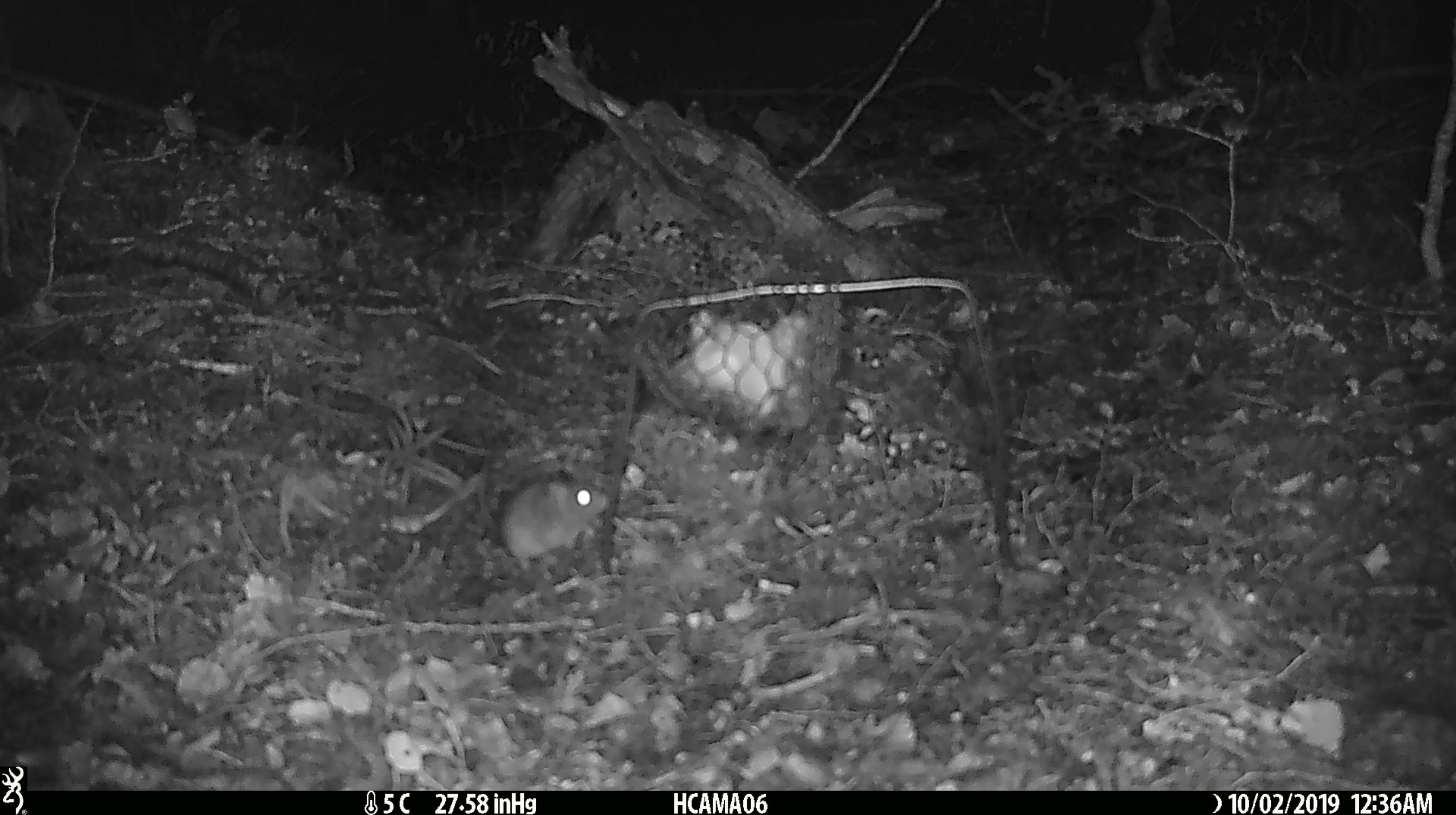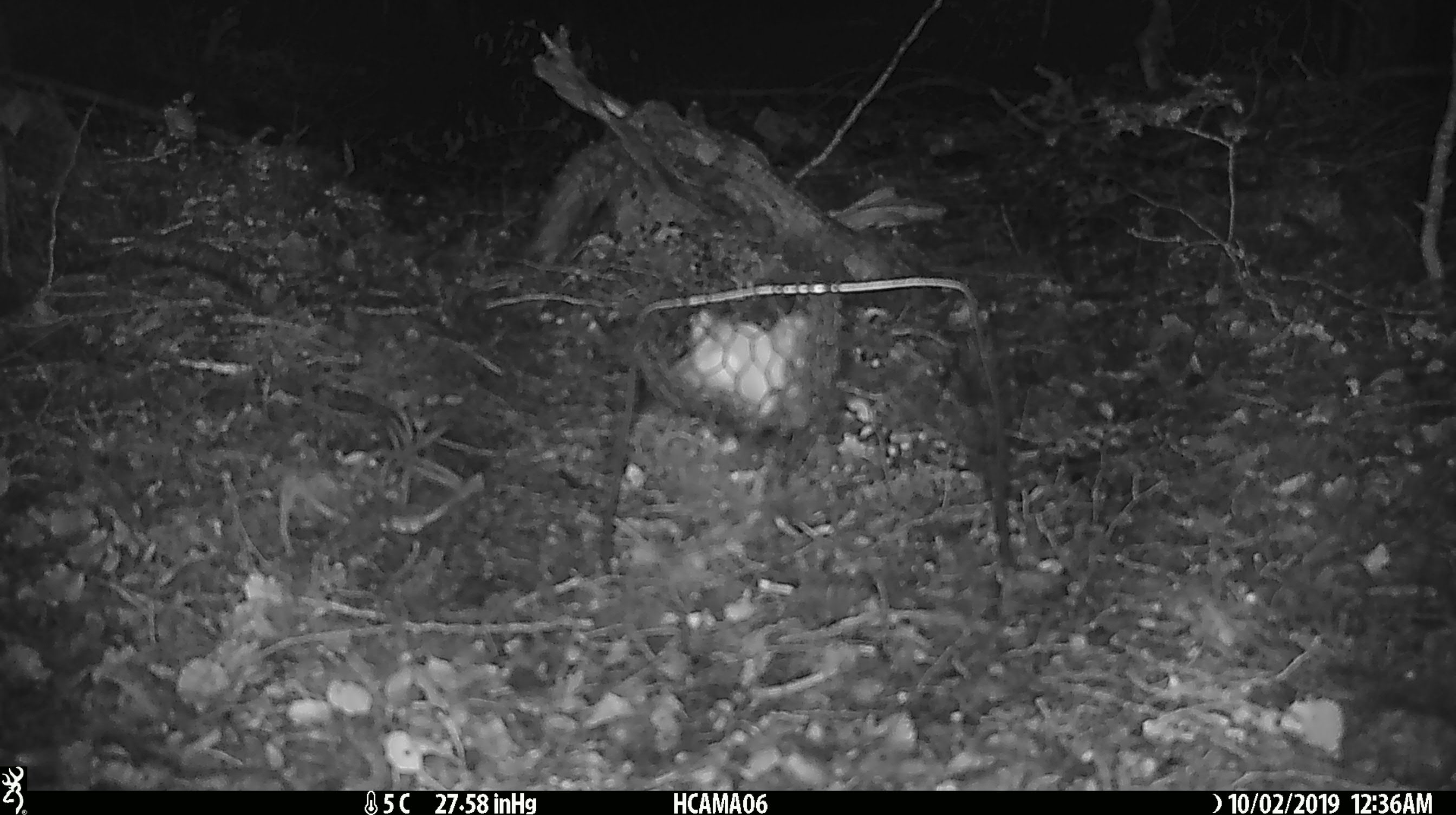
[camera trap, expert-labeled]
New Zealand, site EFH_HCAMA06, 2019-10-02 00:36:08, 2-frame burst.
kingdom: Animalia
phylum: Chordata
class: Mammalia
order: Rodentia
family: Muridae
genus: Mus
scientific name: Mus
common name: mouse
Mouse (Mus).